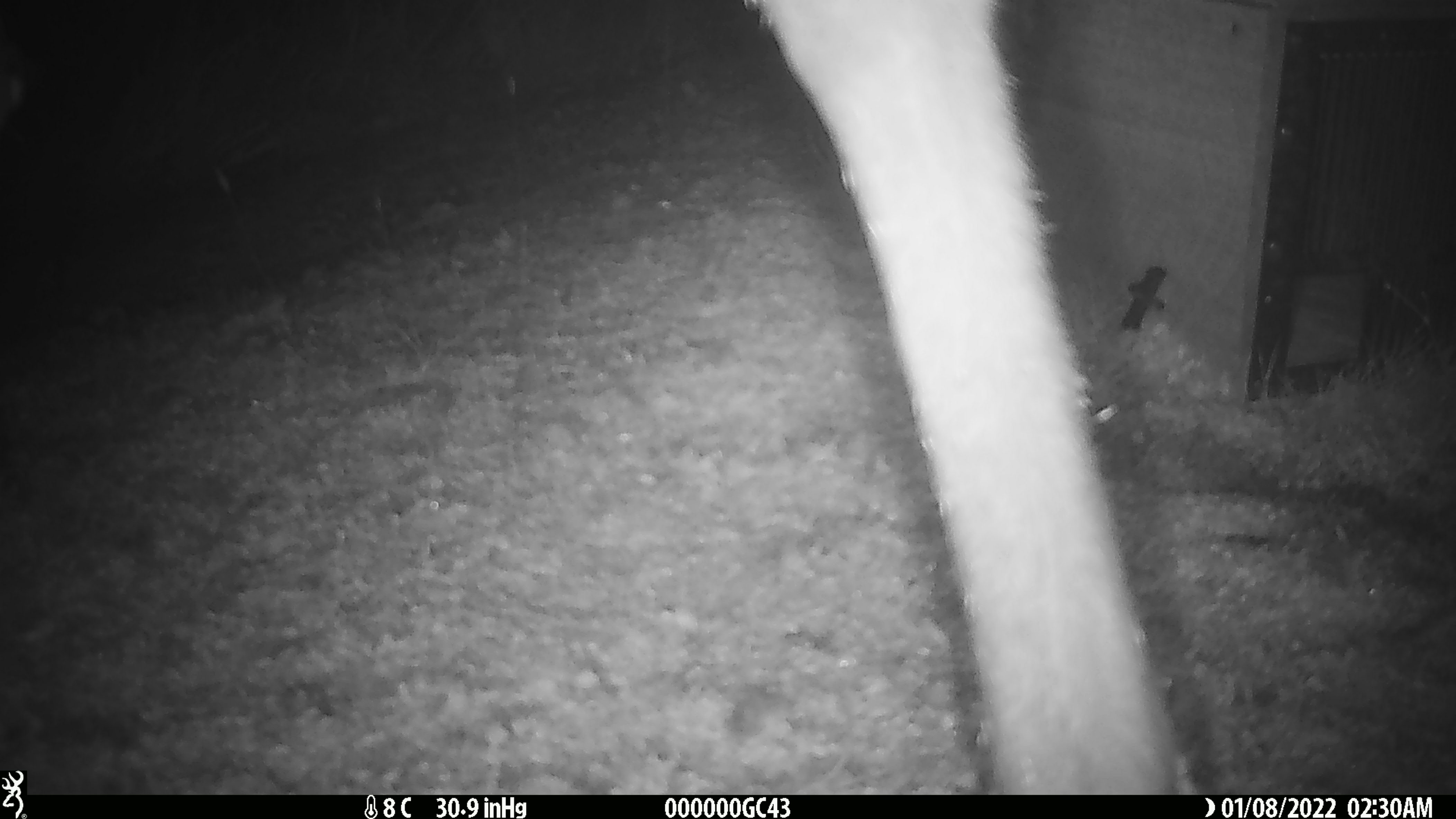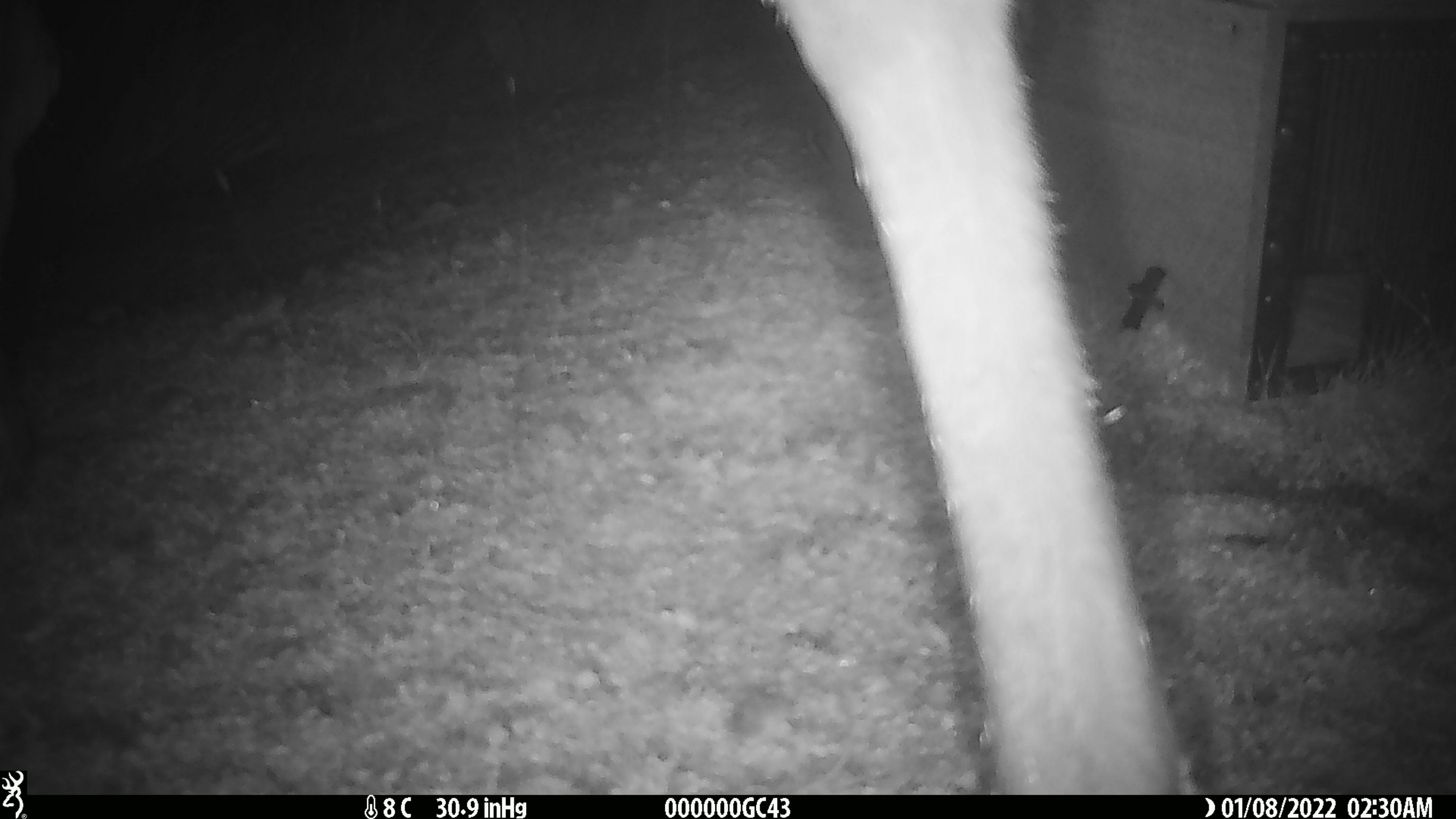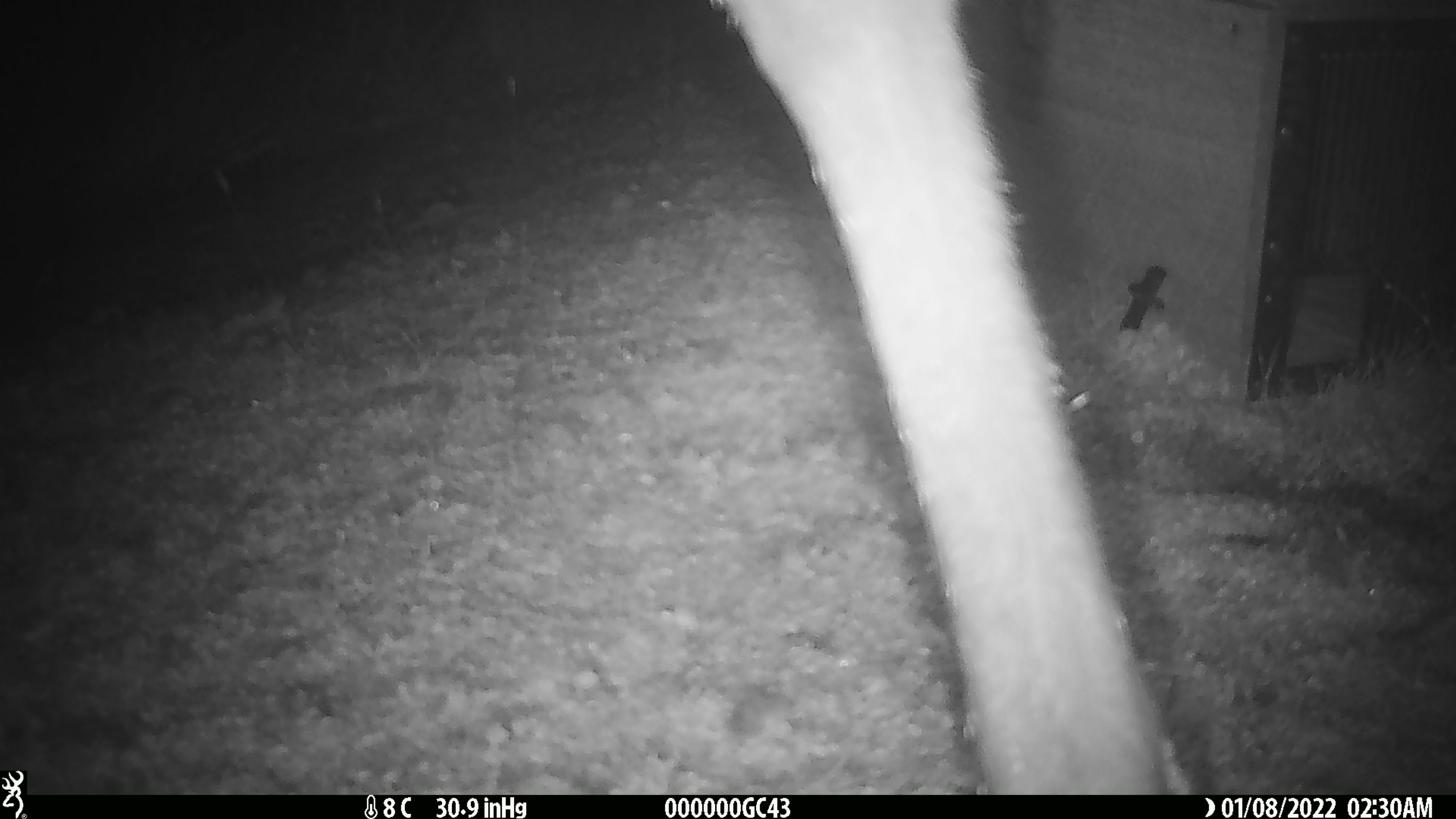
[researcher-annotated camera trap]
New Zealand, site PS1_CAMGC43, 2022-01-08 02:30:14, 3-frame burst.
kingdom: Animalia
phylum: Chordata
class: Mammalia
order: Artiodactyla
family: Cervidae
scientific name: Cervidae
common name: deer